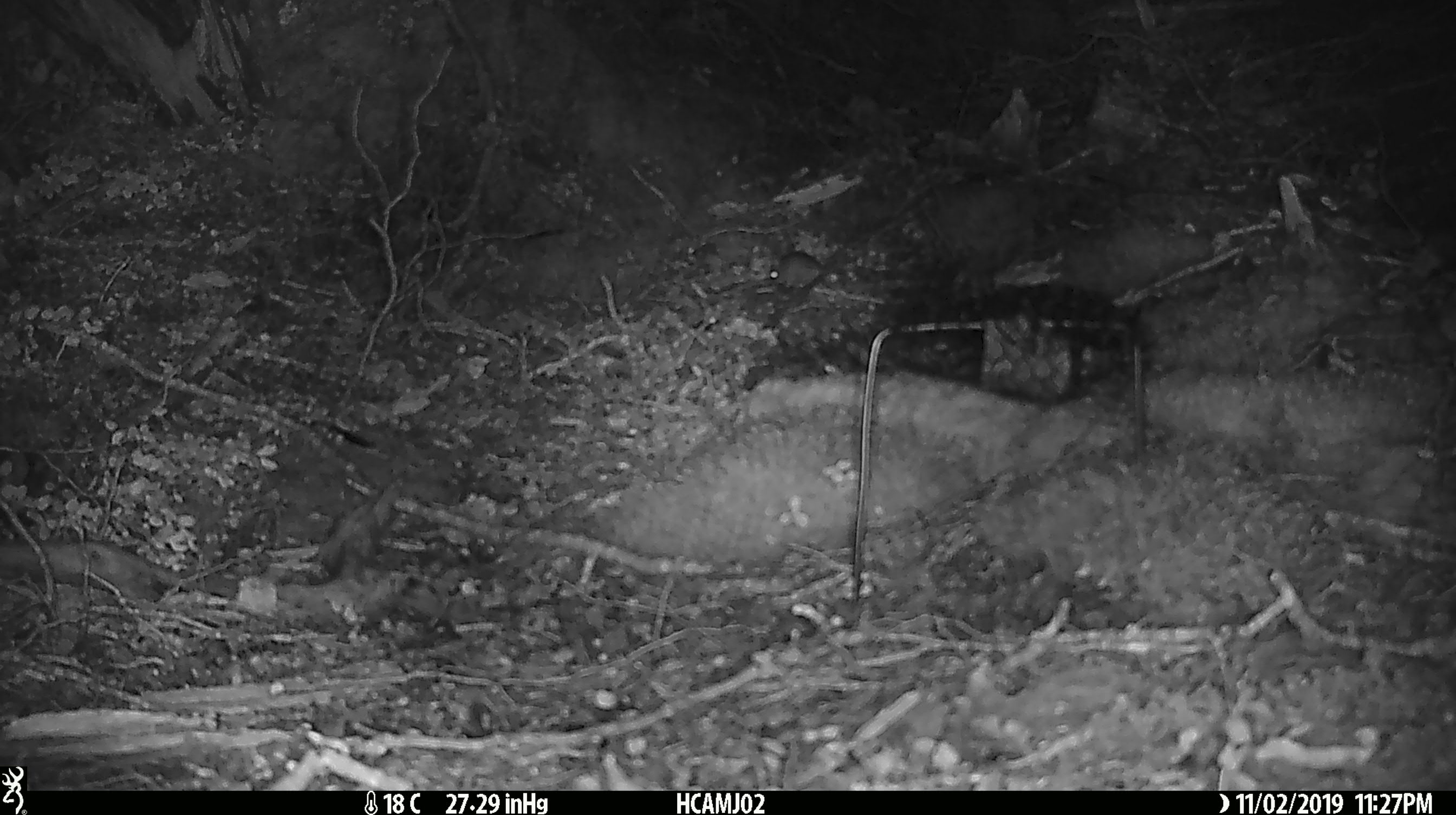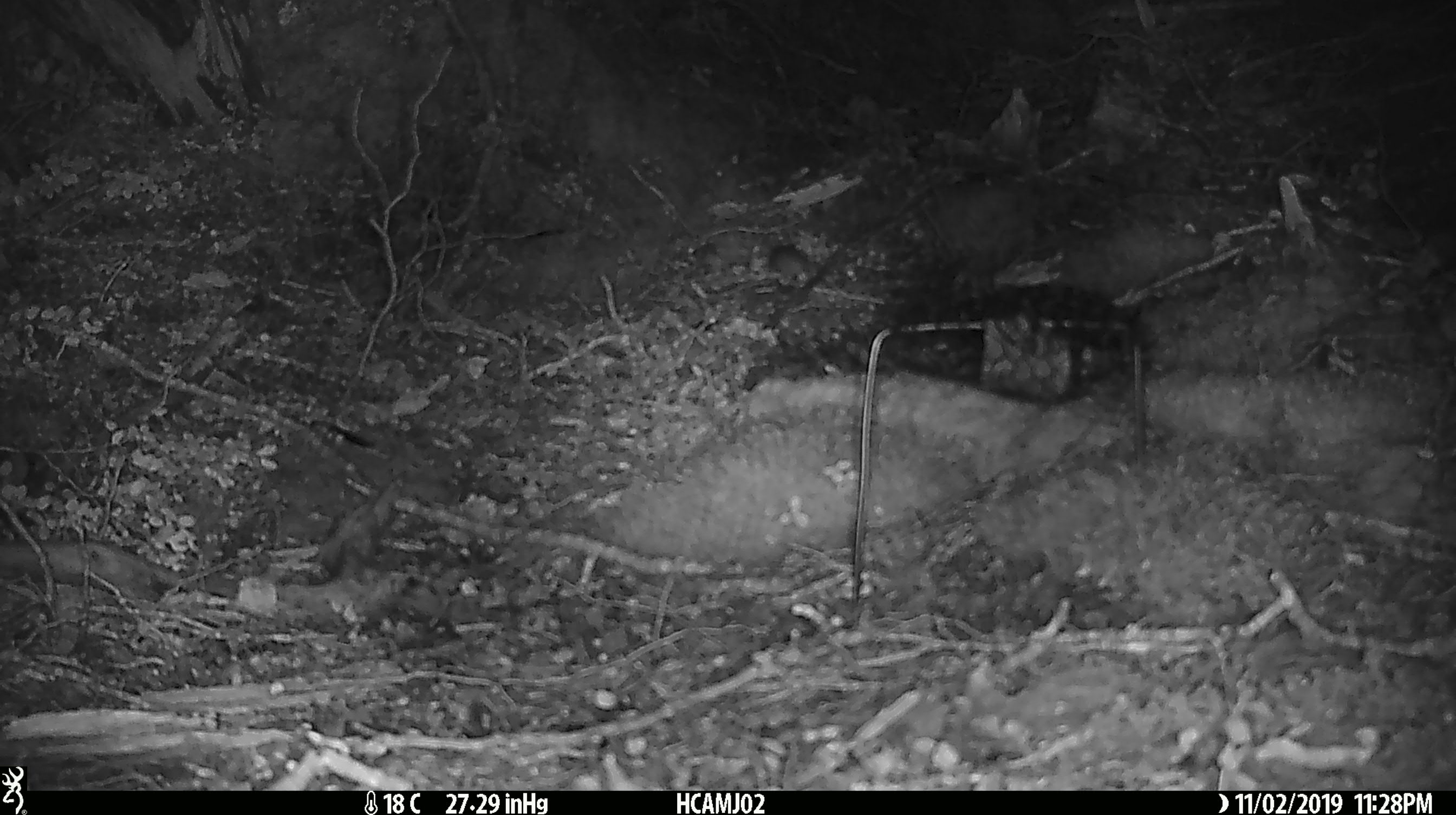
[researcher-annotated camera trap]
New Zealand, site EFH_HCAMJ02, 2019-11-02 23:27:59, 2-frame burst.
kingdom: Animalia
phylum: Chordata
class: Mammalia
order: Rodentia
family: Muridae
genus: Mus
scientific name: Mus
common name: mouse